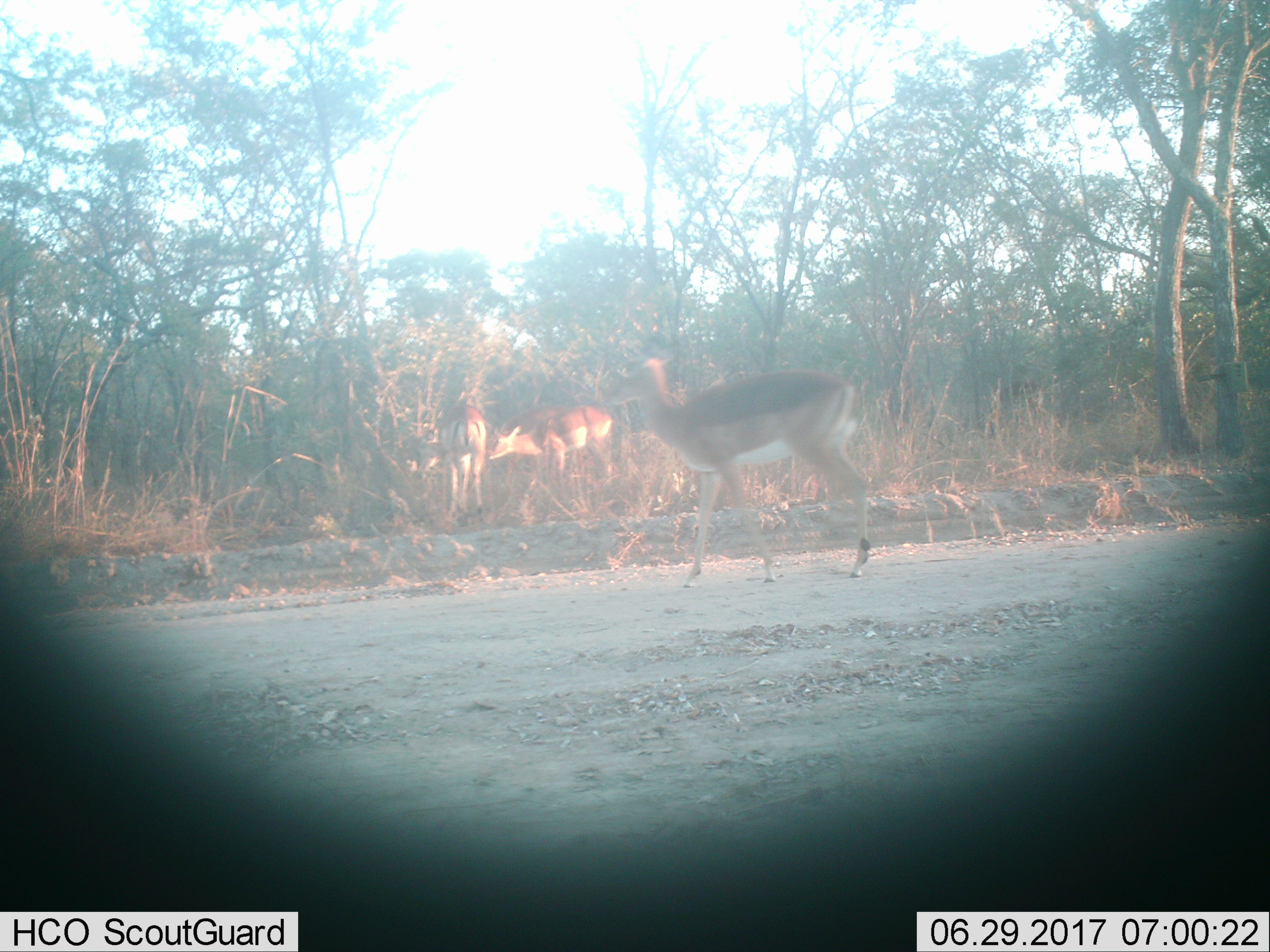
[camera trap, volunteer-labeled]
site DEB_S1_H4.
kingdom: Animalia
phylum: Chordata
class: Mammalia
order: Artiodactyla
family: Bovidae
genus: Aepyceros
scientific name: Aepyceros melampus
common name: impala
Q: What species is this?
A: Impala (Aepyceros melampus).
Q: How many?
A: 3.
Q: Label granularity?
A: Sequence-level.